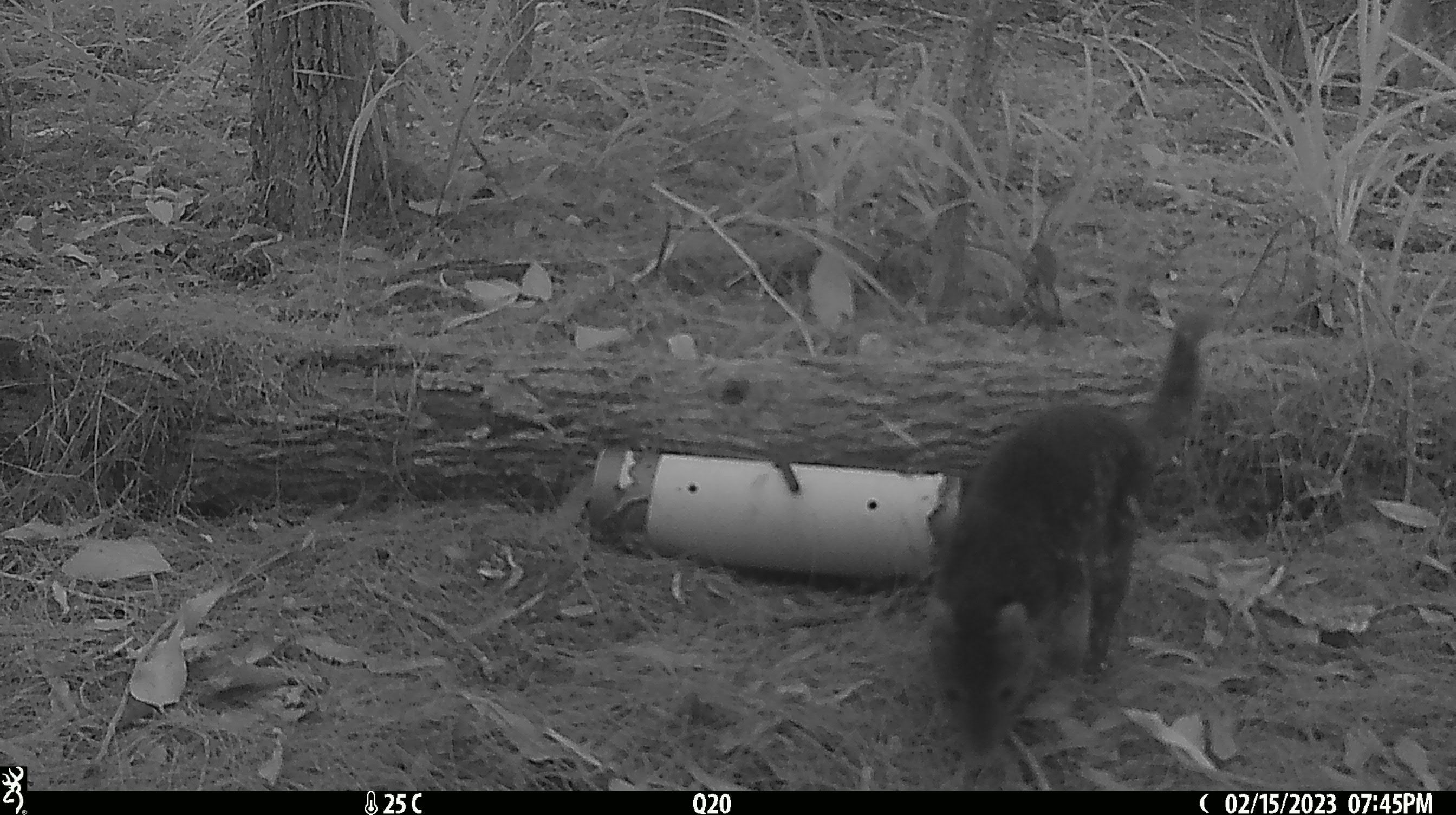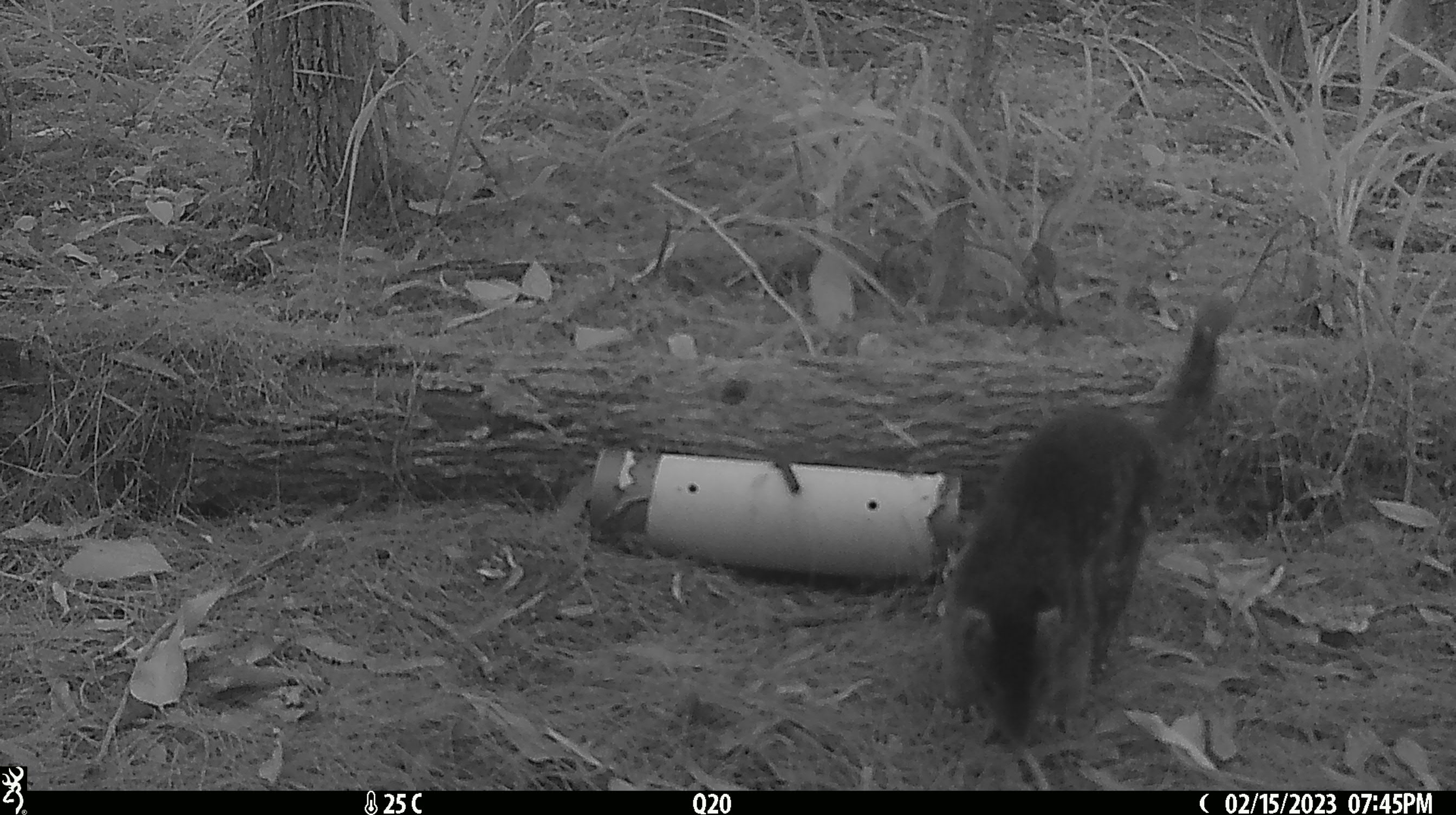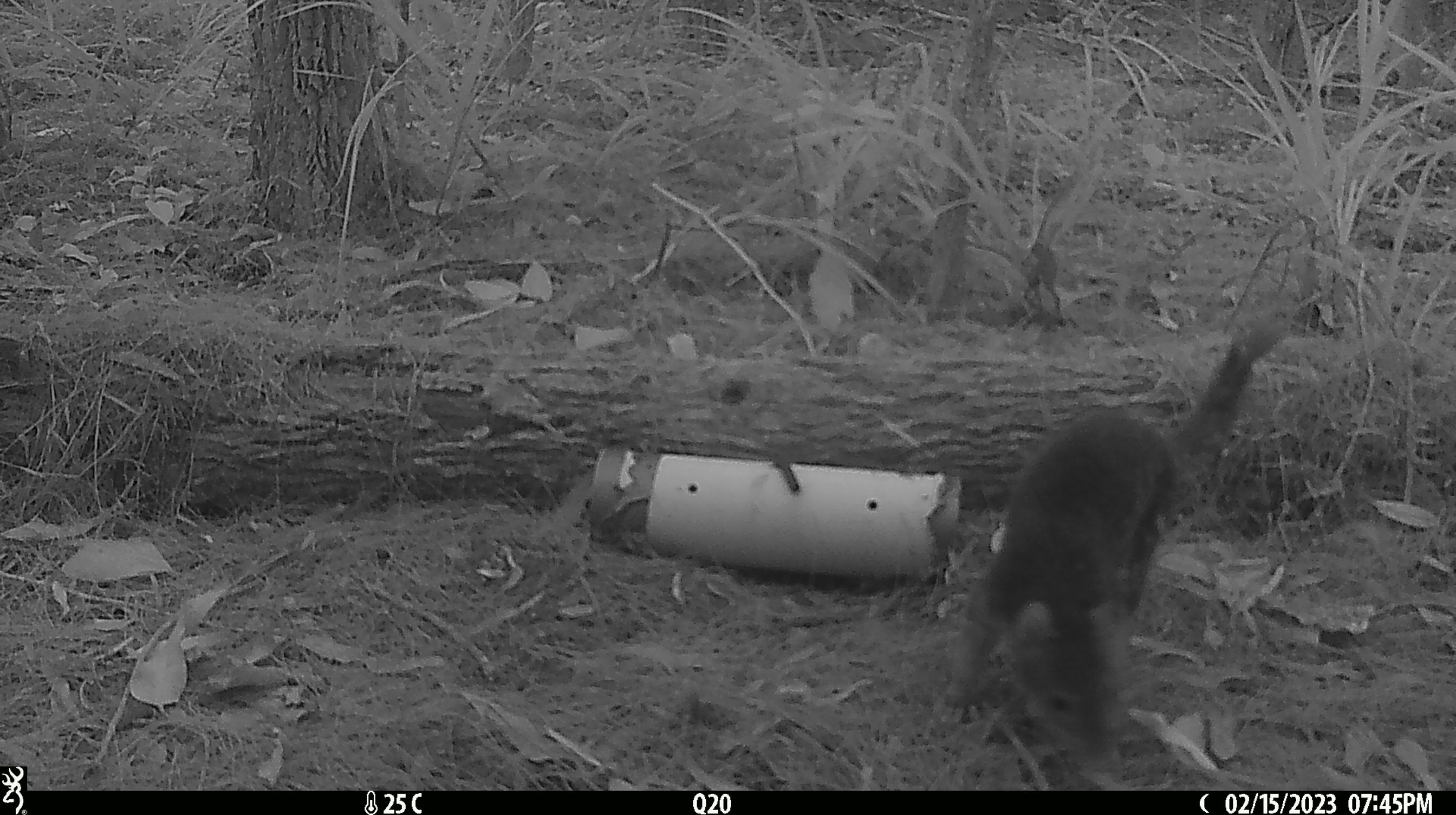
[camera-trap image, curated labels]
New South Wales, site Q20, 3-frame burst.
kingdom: Animalia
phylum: Chordata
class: Mammalia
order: Dasyuromorphia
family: Dasyuridae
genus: Dasyurus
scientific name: Dasyurus maculatus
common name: spotted-tailed quoll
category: quoll